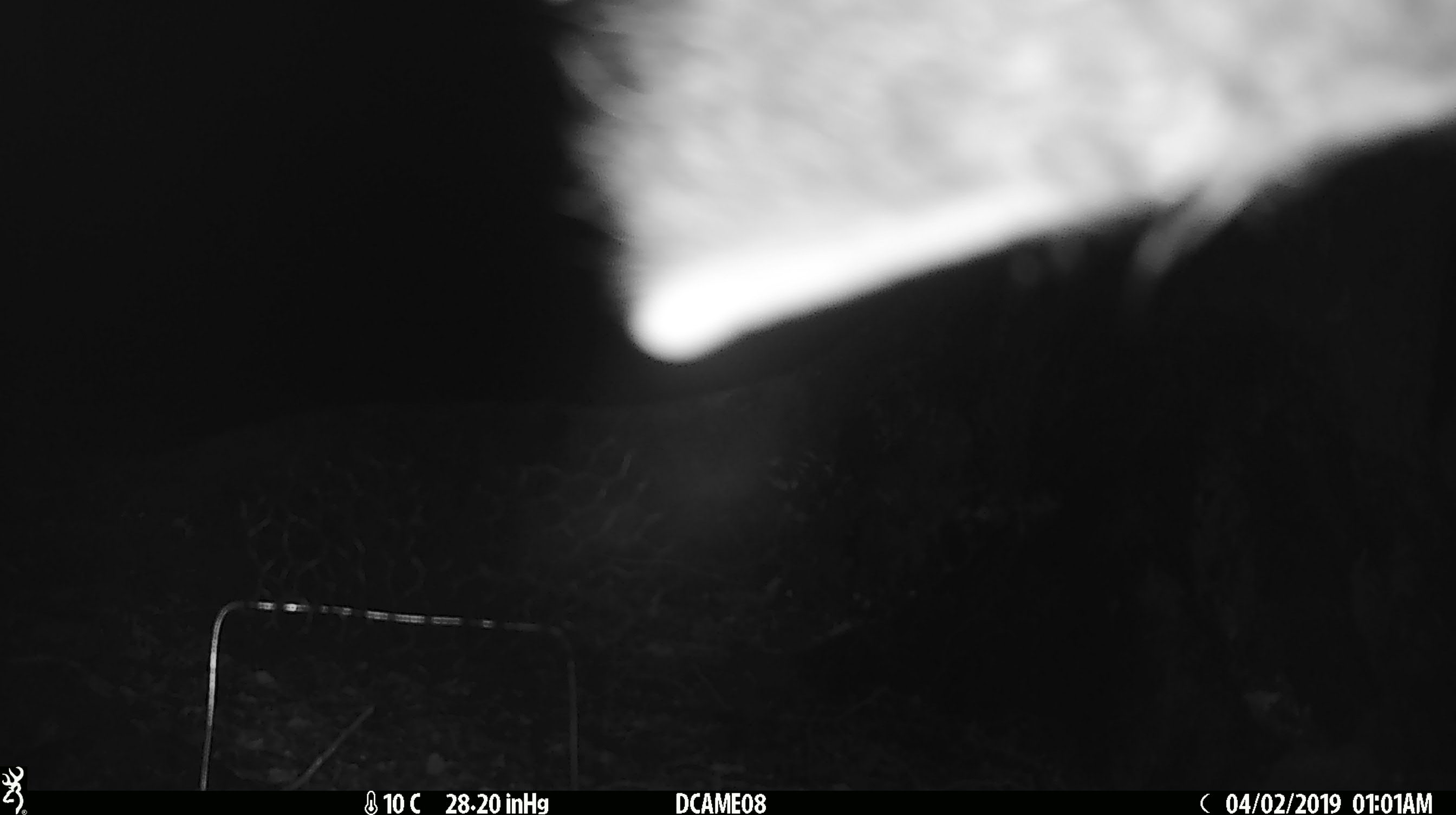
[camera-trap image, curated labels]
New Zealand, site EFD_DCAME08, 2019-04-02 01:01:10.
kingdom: Animalia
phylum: Chordata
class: Mammalia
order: Diprotodontia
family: Phalangeridae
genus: Trichosurus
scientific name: Trichosurus vulpecula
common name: common brushtail possum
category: possum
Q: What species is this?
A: Possum (common brushtail possum) (Trichosurus vulpecula).